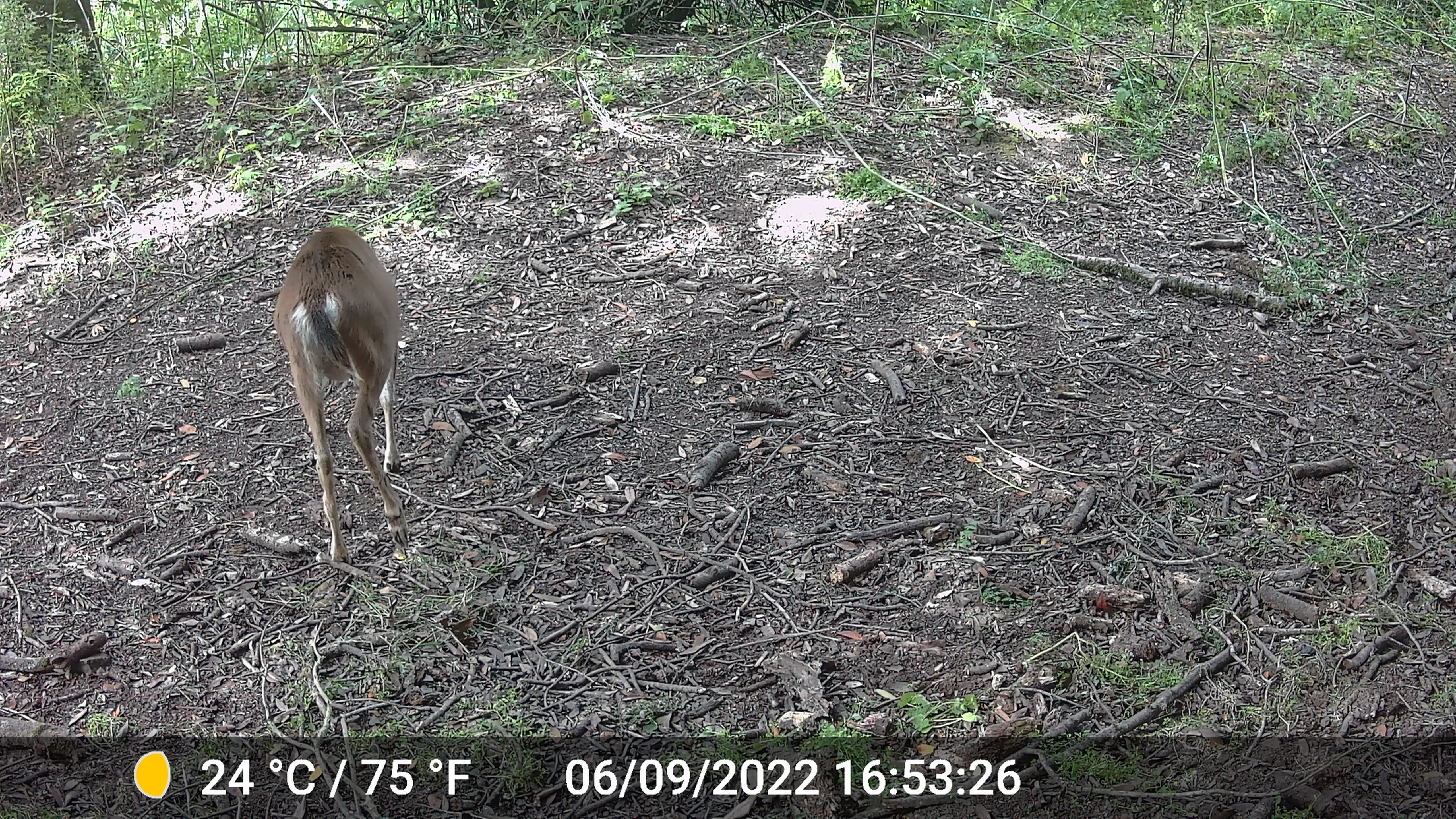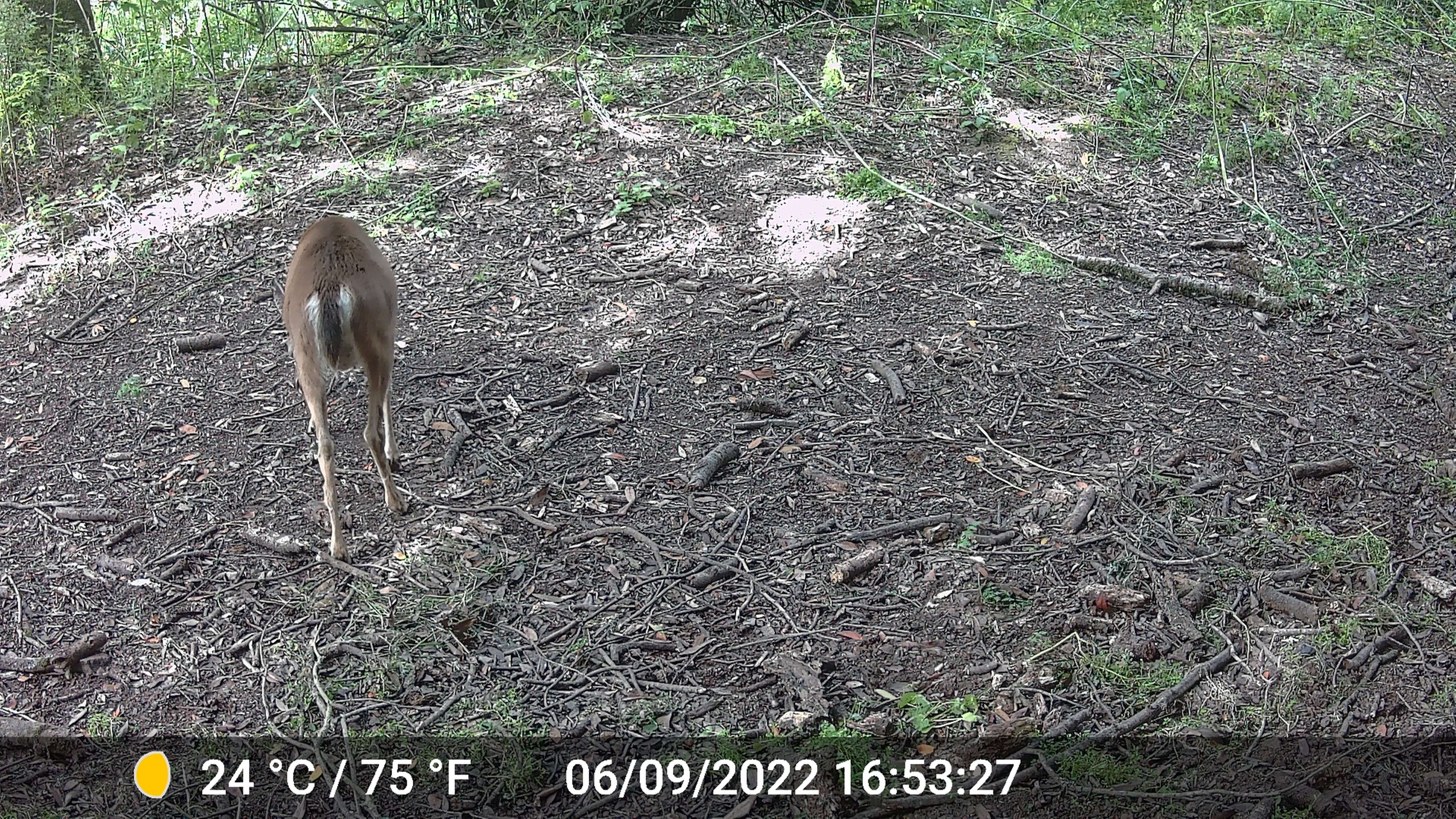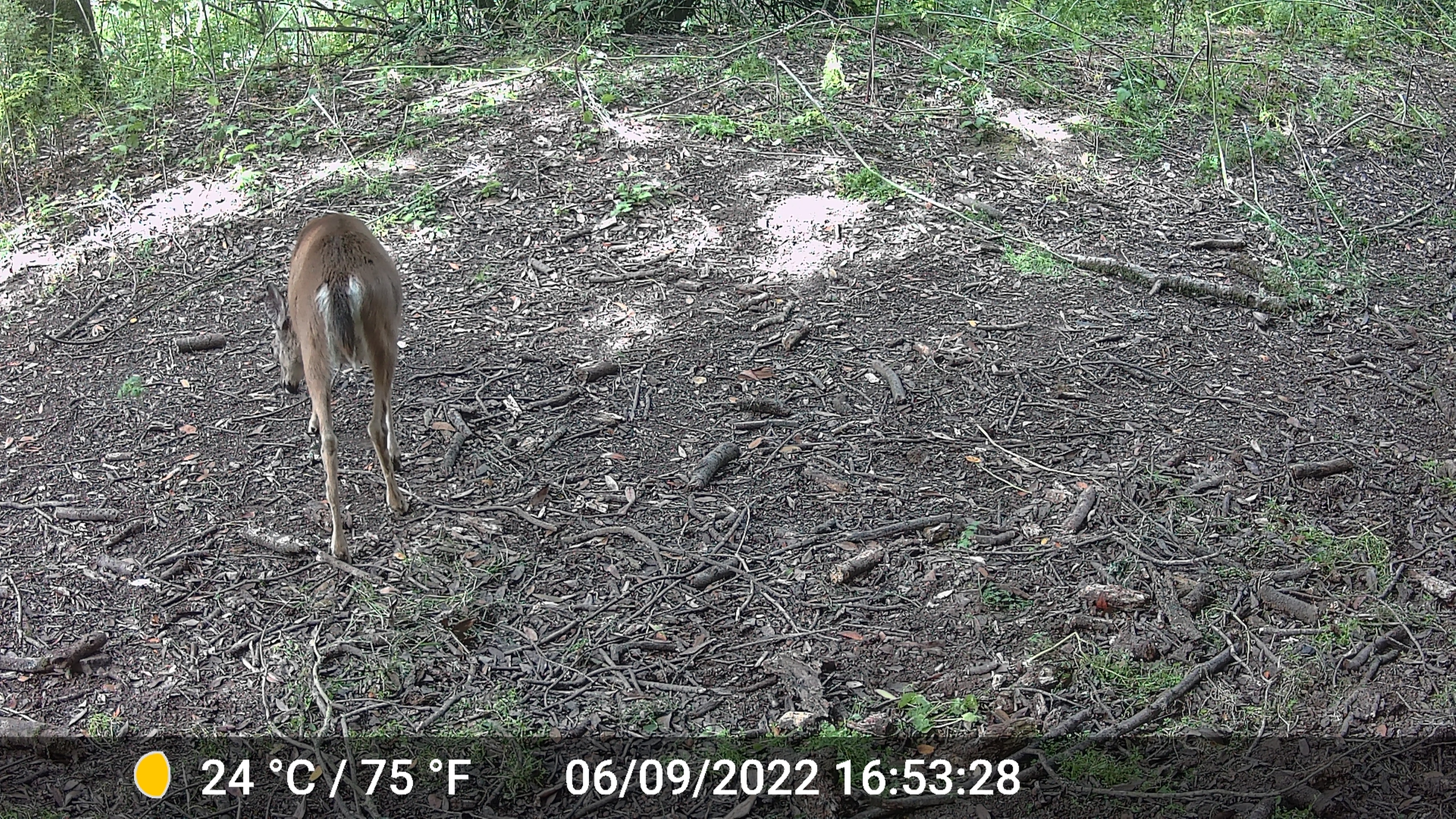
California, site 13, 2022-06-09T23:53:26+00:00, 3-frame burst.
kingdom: Animalia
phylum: Chordata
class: Mammalia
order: Artiodactyla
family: Cervidae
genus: Odocoileus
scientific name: Odocoileus hemionus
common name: mule deer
Mule deer (Odocoileus hemionus).